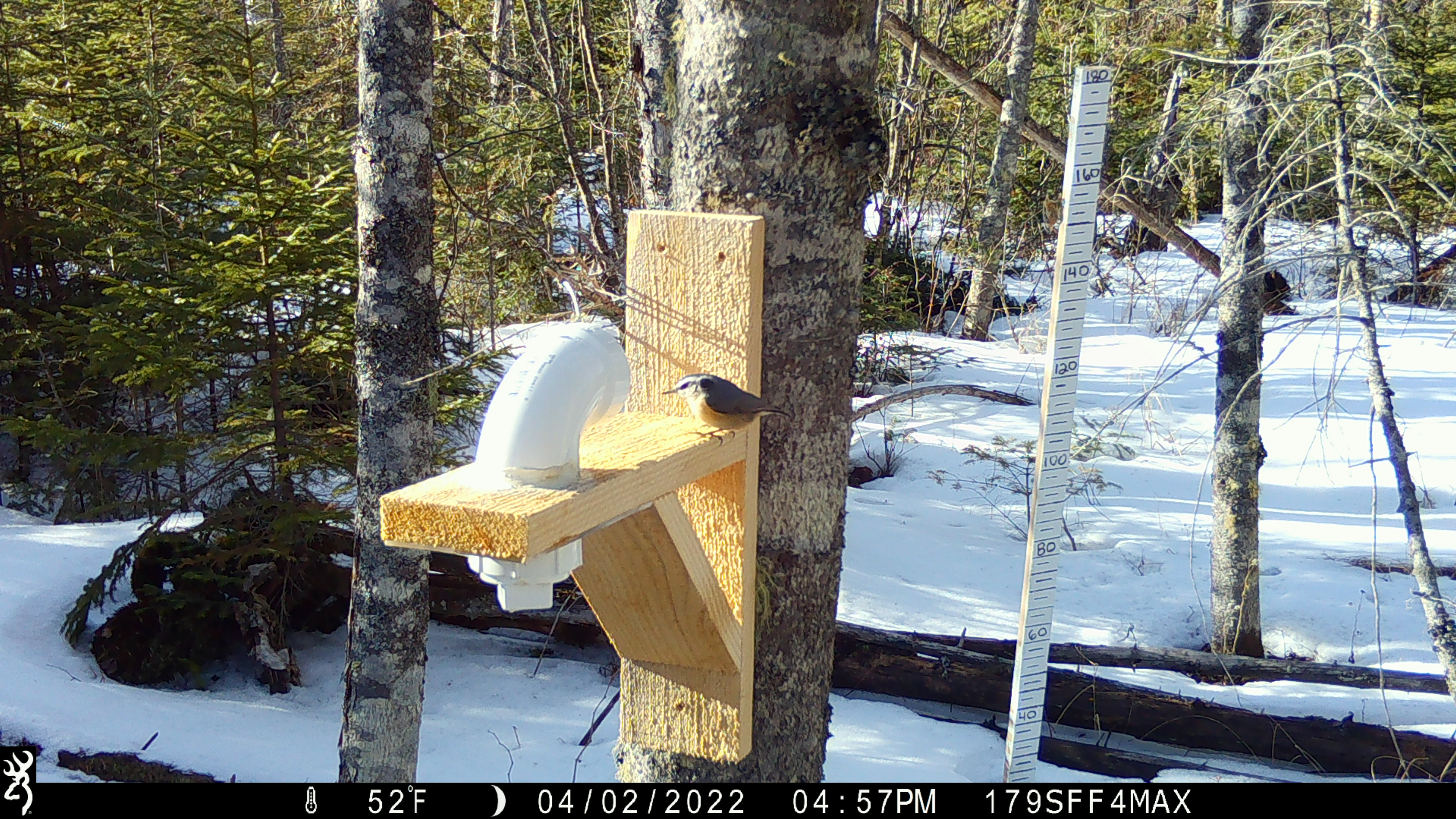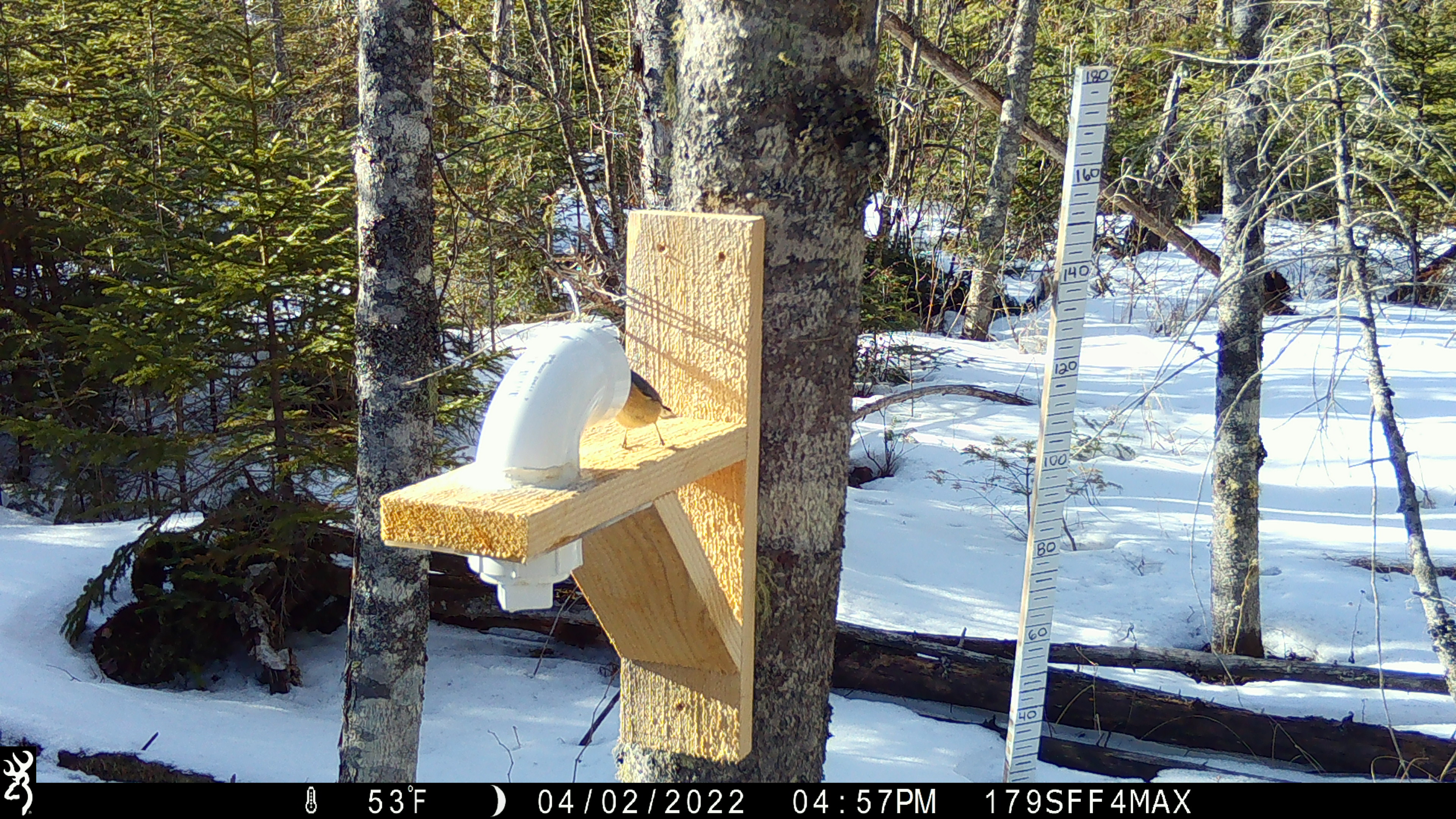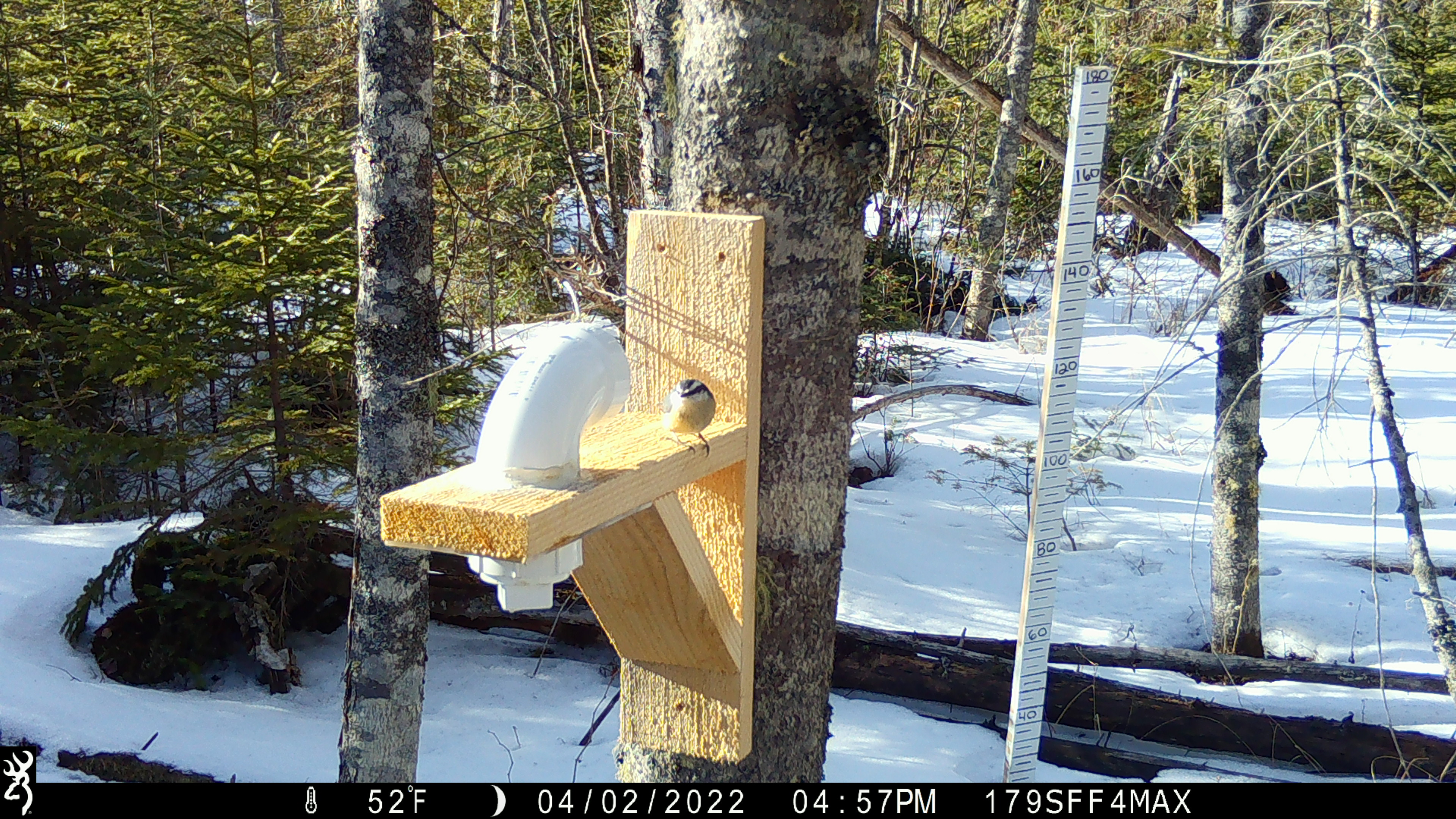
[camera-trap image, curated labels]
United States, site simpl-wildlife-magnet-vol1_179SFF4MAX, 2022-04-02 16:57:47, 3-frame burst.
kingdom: Animalia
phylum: Chordata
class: Aves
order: Passeriformes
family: Sittidae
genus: Sitta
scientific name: Sitta canadensis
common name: red-breasted nuthatch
Red-breasted nuthatch (Sitta canadensis).